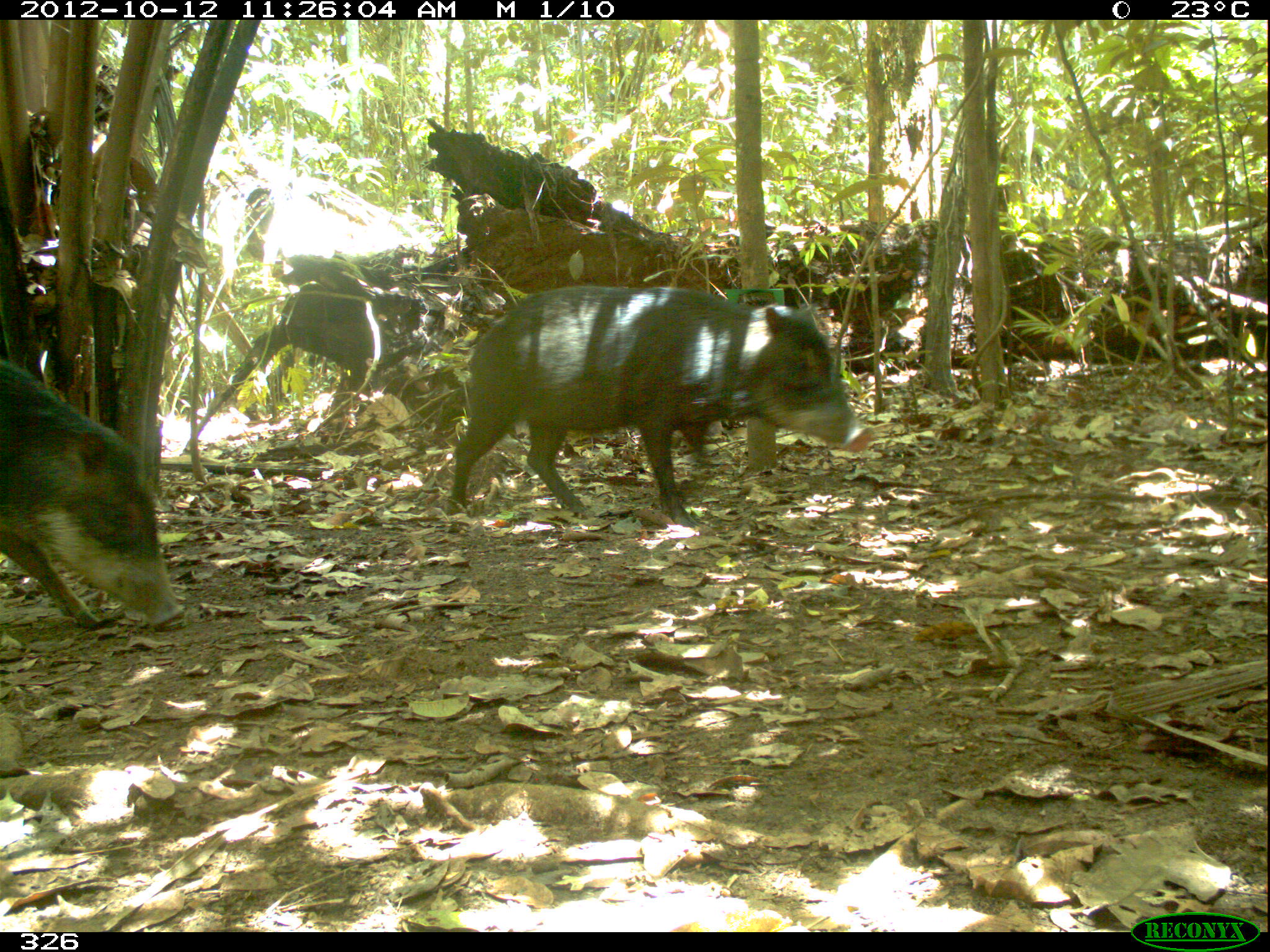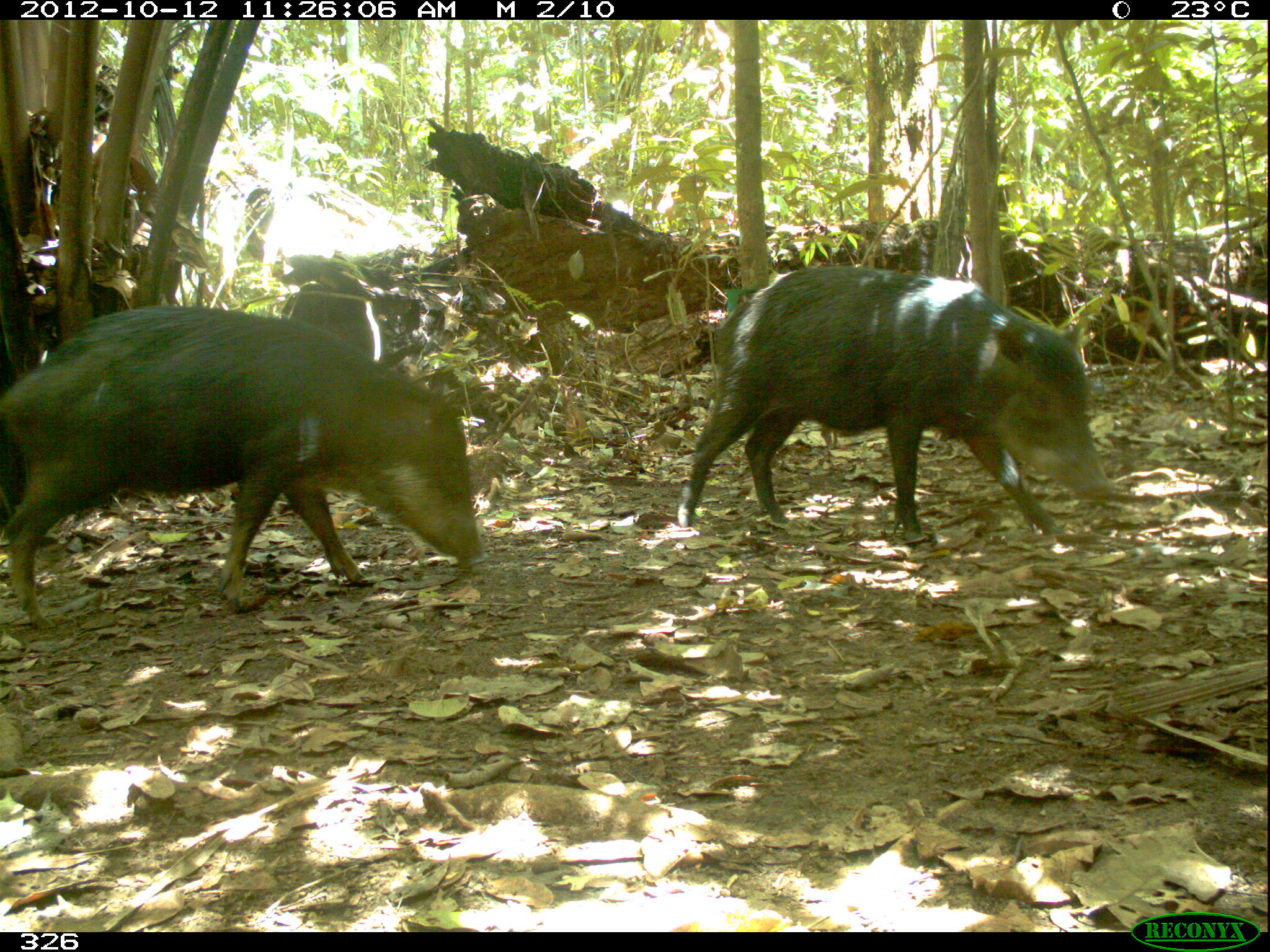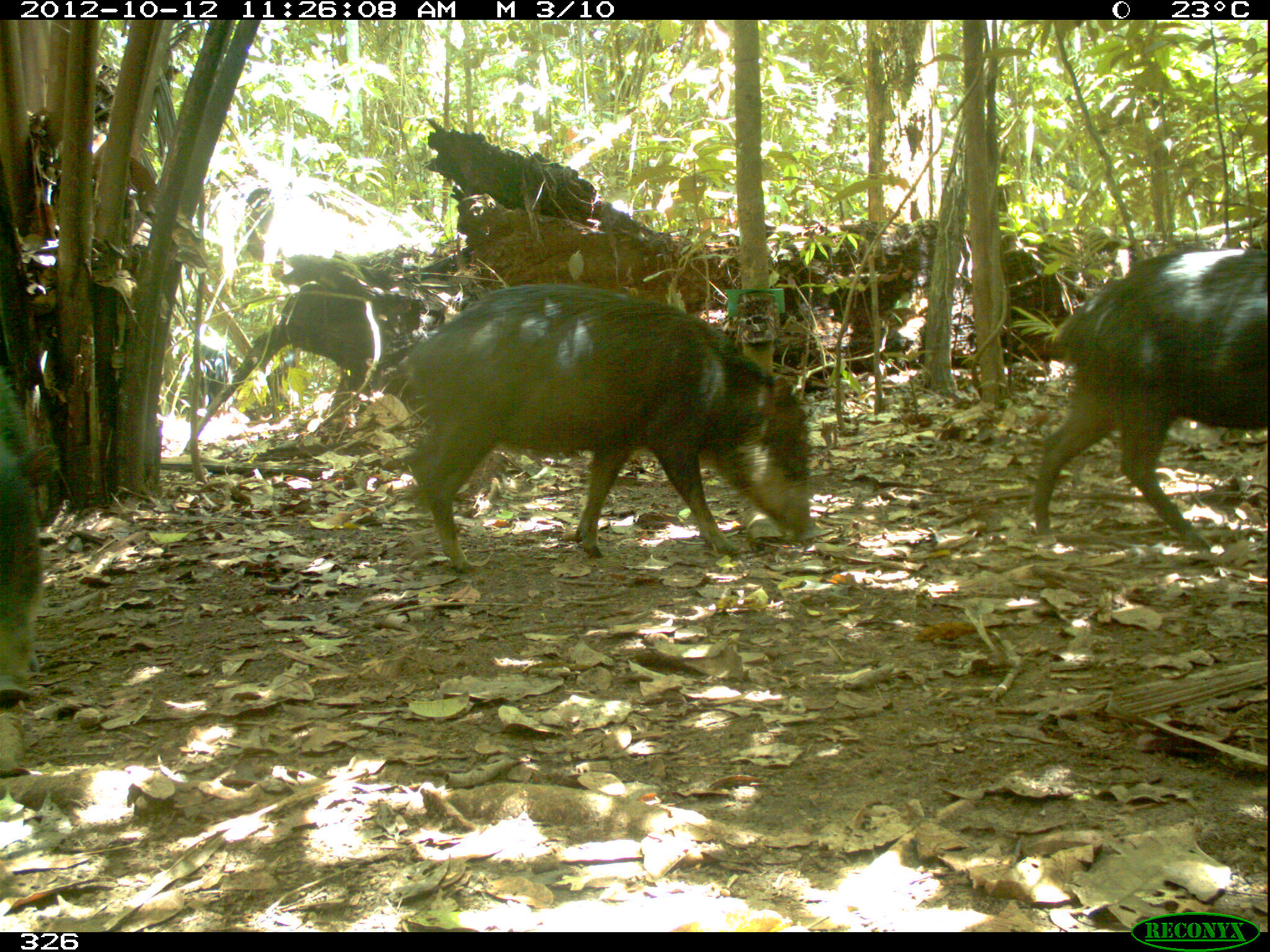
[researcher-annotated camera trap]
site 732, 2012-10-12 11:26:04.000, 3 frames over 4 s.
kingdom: Animalia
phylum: Chordata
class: Mammalia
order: Artiodactyla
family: Tayassuidae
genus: Tayassu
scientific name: Tayassu pecari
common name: white-lipped peccary